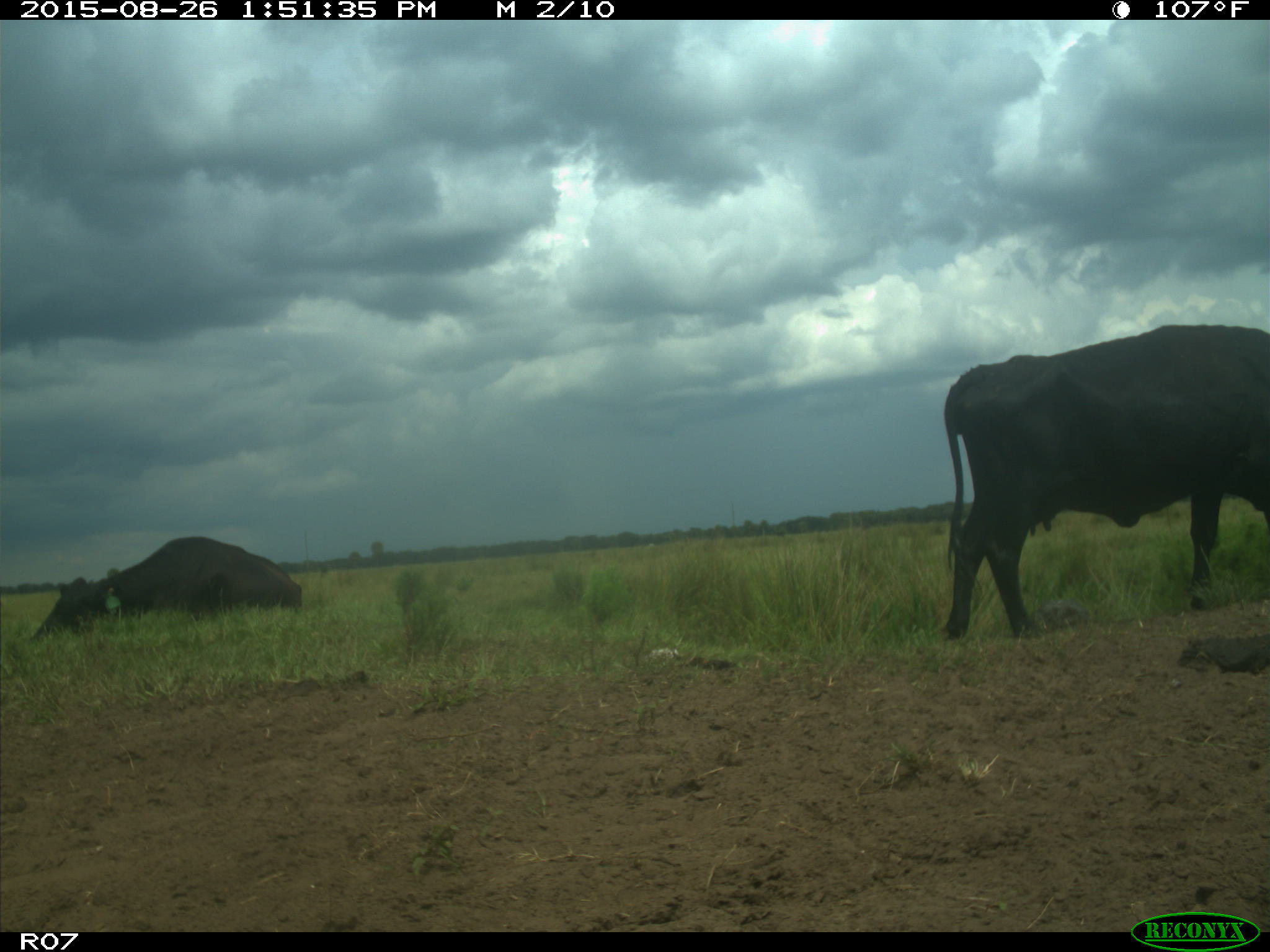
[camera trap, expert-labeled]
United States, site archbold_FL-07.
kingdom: Animalia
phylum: Chordata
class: Mammalia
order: Artiodactyla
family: Bovidae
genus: Bos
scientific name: Bos taurus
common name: domestic cow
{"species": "Bos taurus (domestic cow)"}